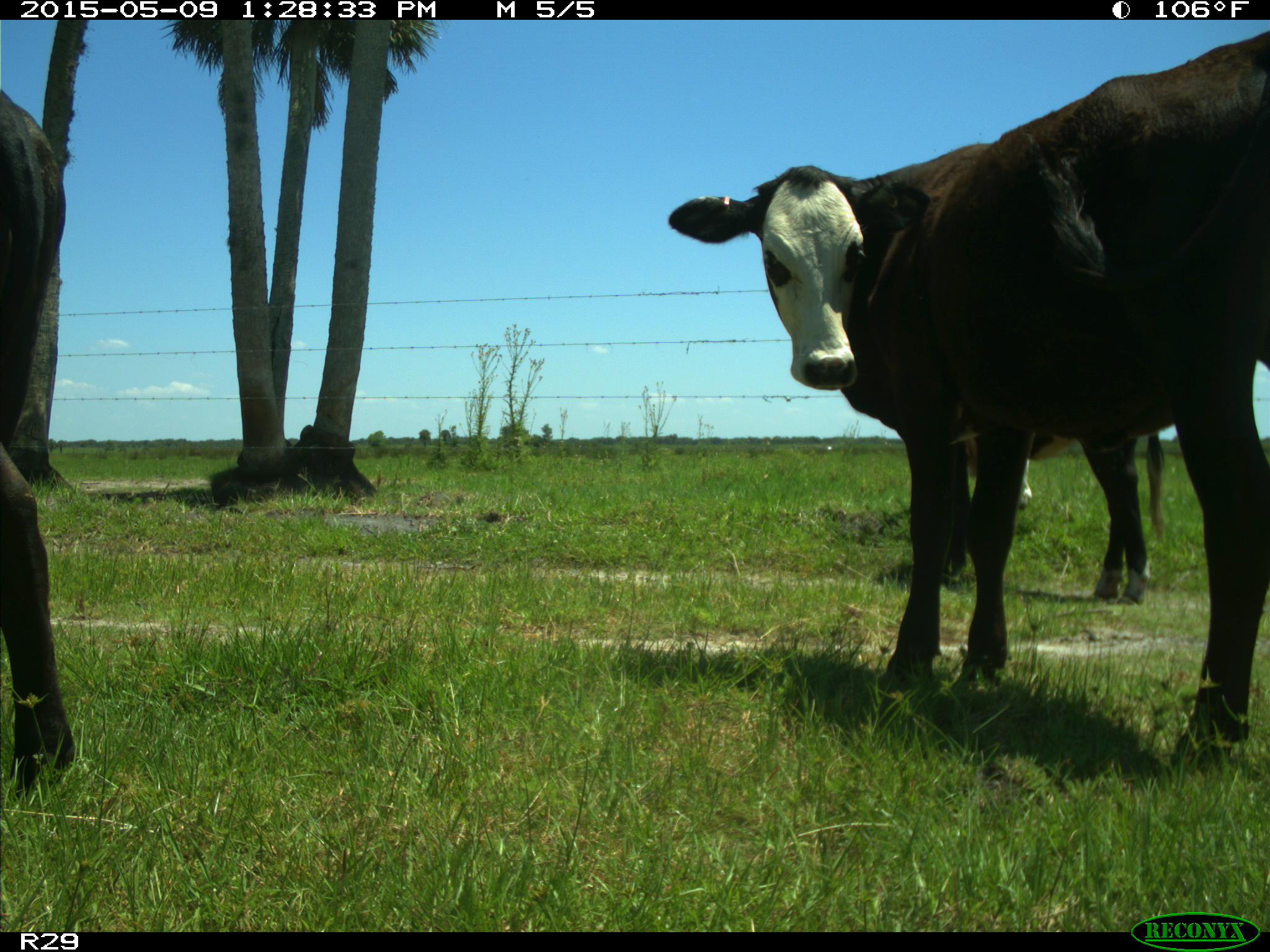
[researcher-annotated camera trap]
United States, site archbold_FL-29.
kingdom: Animalia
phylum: Chordata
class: Mammalia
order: Artiodactyla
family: Bovidae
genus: Bos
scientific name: Bos taurus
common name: domestic cow